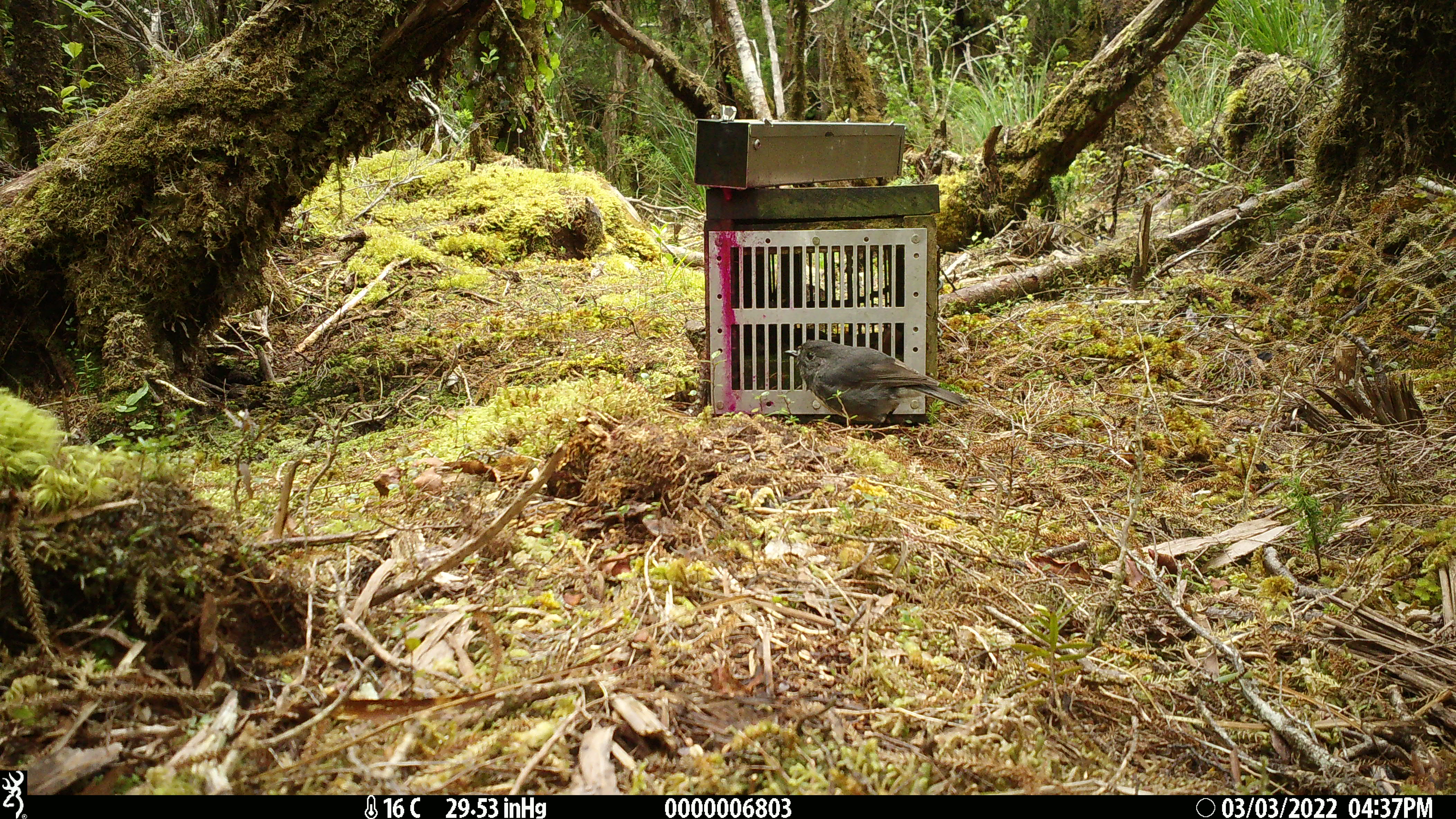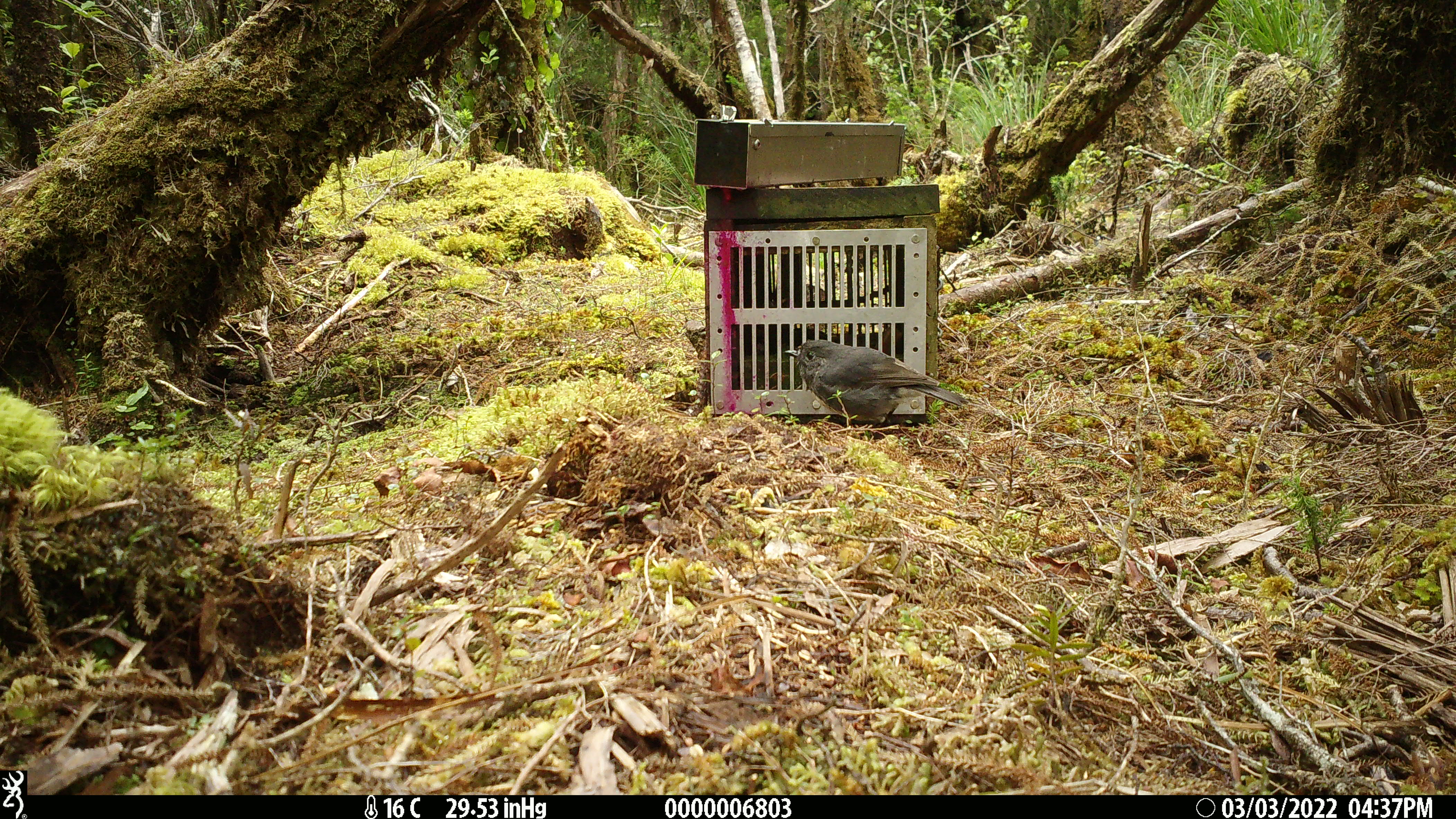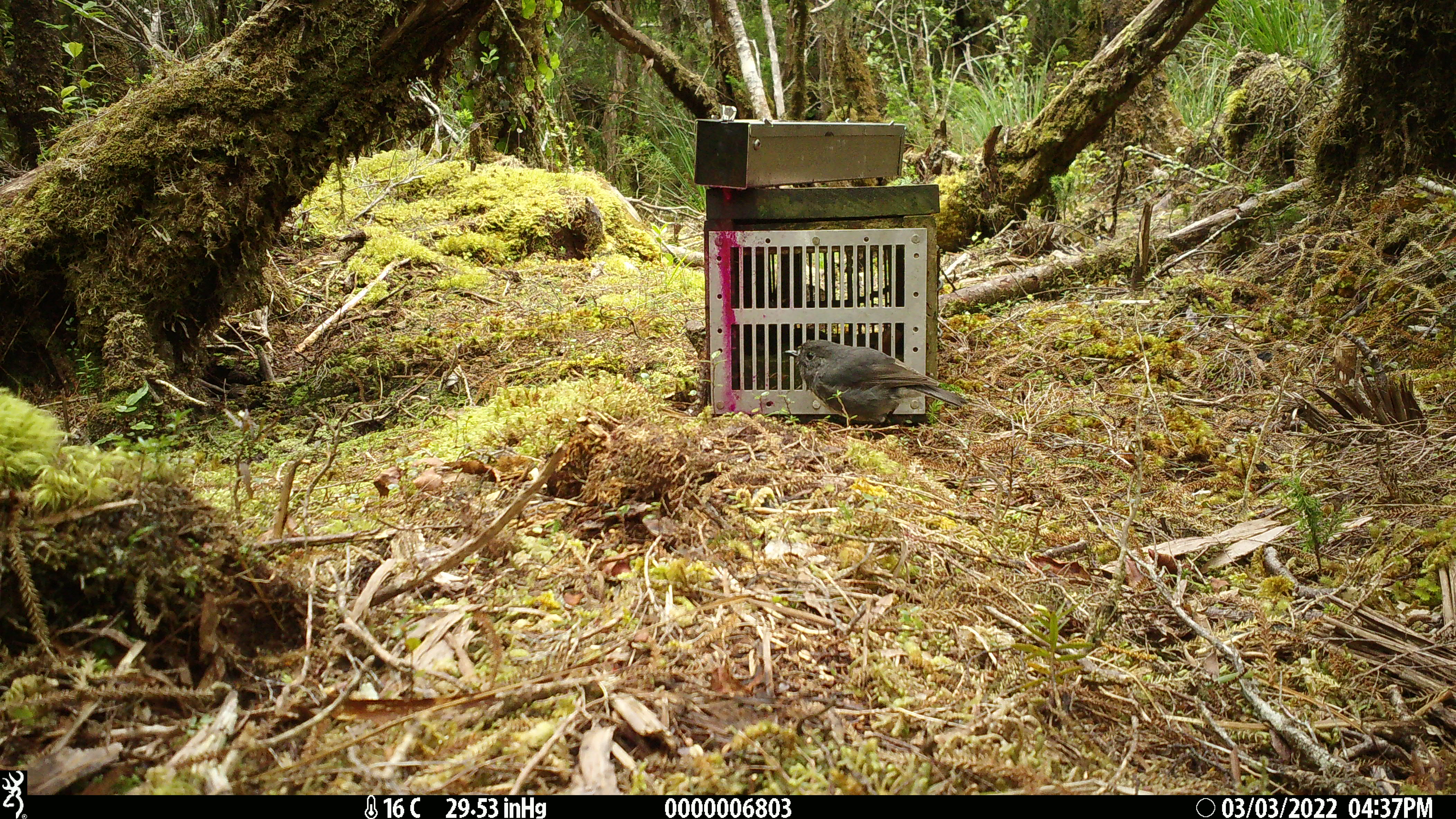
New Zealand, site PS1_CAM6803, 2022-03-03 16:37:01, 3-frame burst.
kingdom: Animalia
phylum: Chordata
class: Aves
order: Passeriformes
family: Petroicidae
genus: Petroica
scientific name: Petroica australis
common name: new zealand robin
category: robin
Robin (new zealand robin) (Petroica australis).